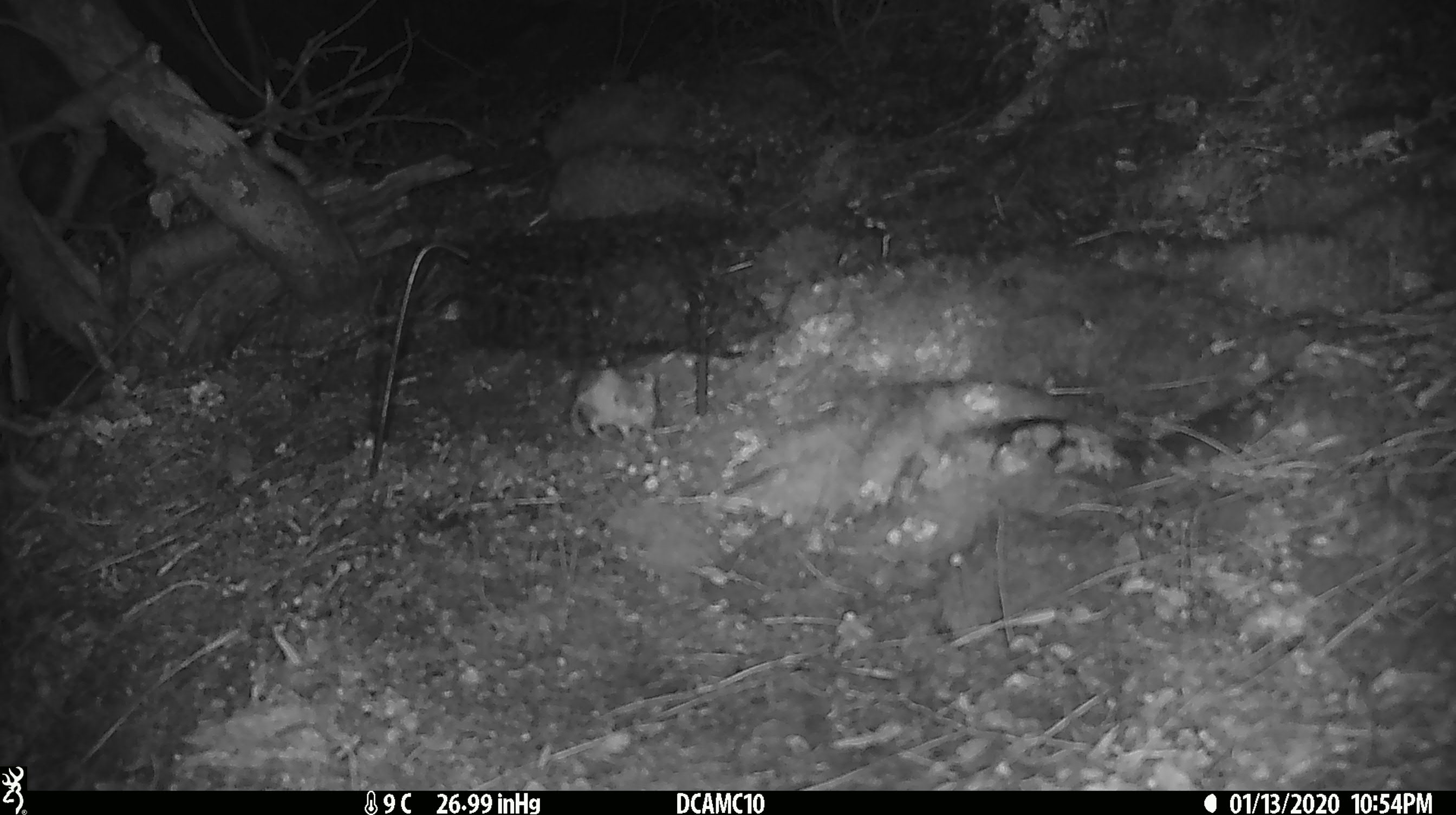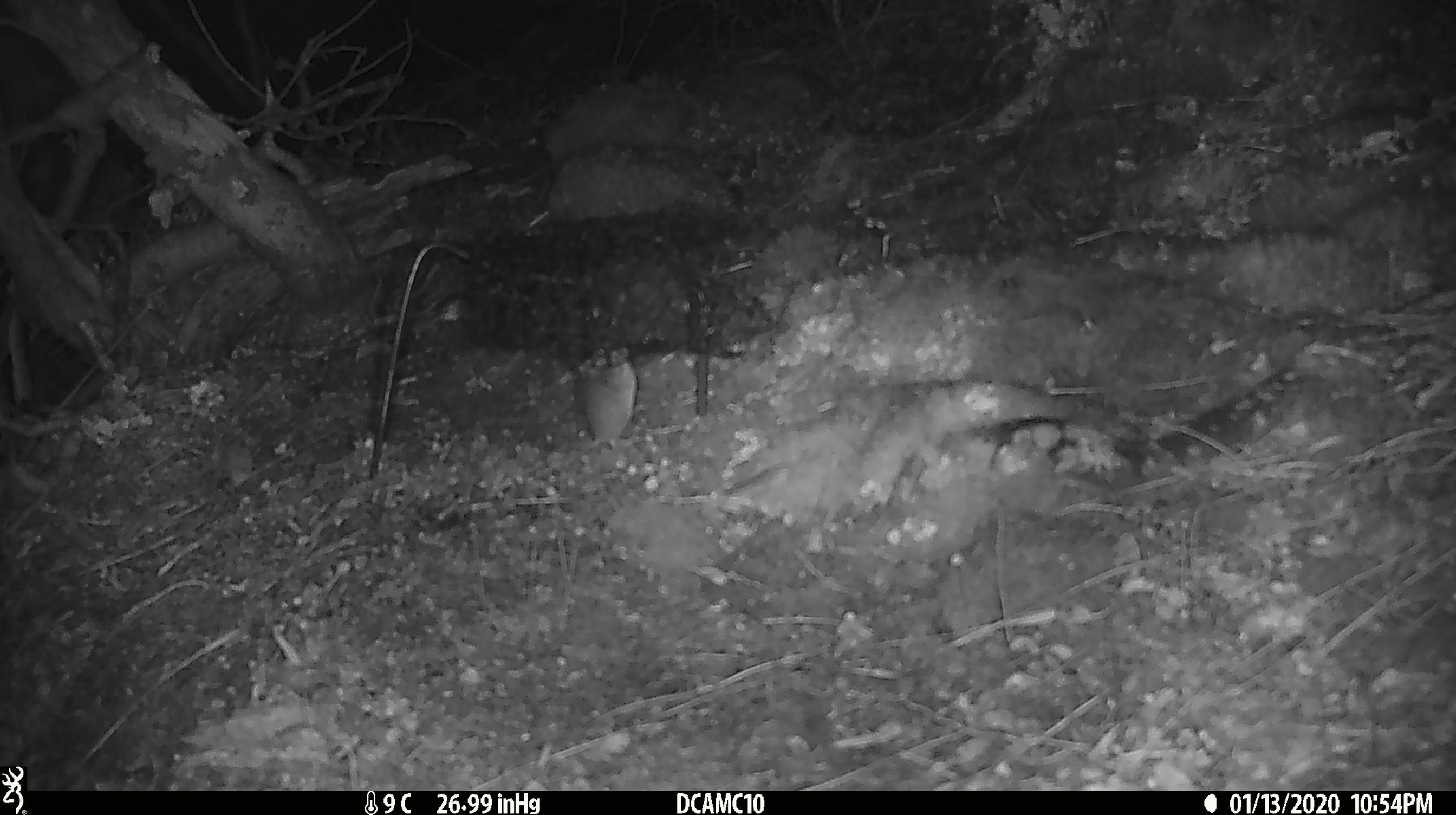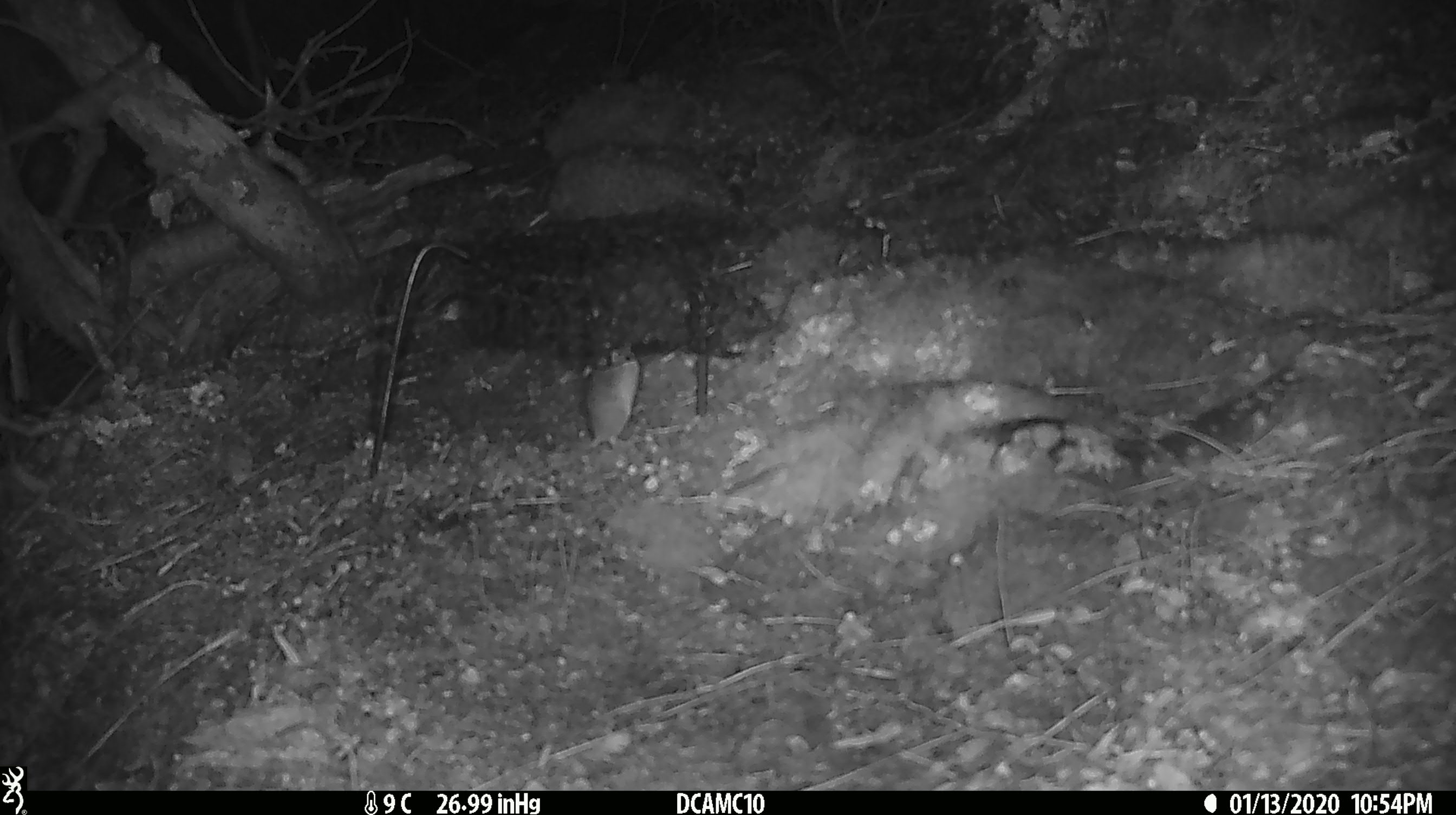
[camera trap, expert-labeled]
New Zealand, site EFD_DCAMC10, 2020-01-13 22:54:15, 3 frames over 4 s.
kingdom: Animalia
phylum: Chordata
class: Mammalia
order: Rodentia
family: Muridae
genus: Mus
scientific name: Mus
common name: mouse